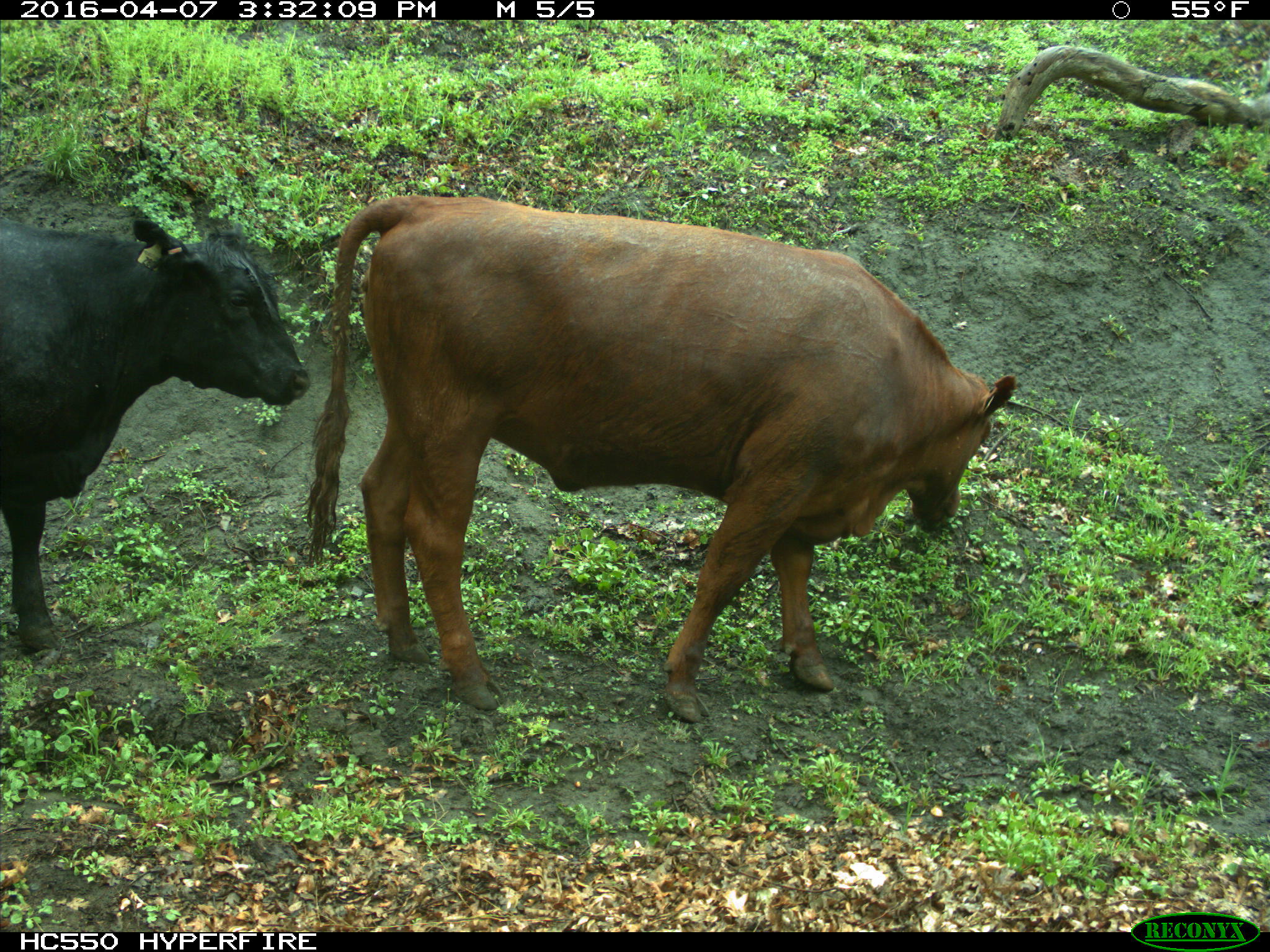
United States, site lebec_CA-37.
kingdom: Animalia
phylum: Chordata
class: Mammalia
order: Artiodactyla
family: Bovidae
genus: Bos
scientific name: Bos taurus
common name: domestic cow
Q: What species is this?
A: Bos taurus (domestic cow).